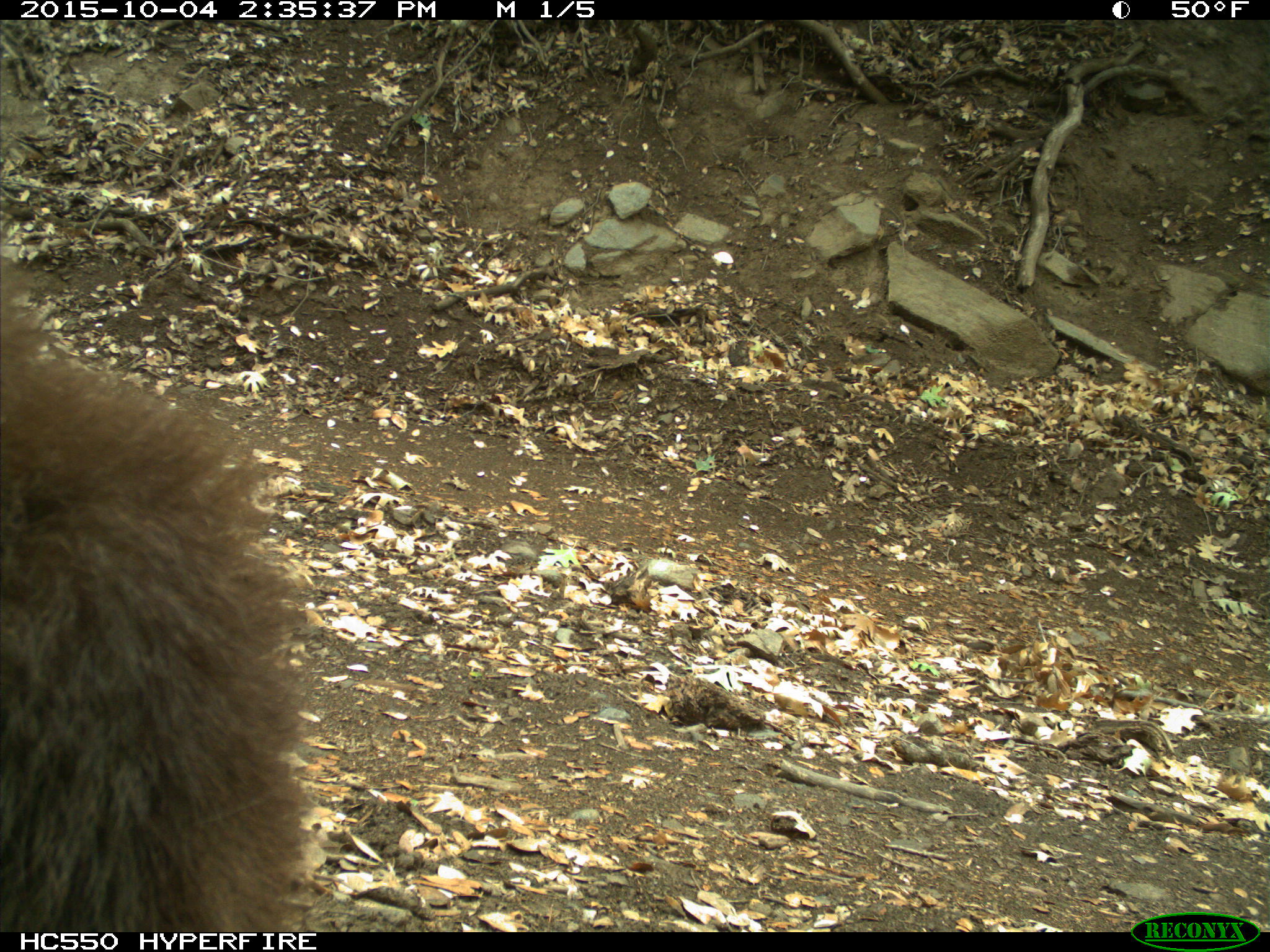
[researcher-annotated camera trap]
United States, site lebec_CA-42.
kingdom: Animalia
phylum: Chordata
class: Mammalia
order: Carnivora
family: Ursidae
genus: Ursus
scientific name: Ursus americanus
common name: american black bear